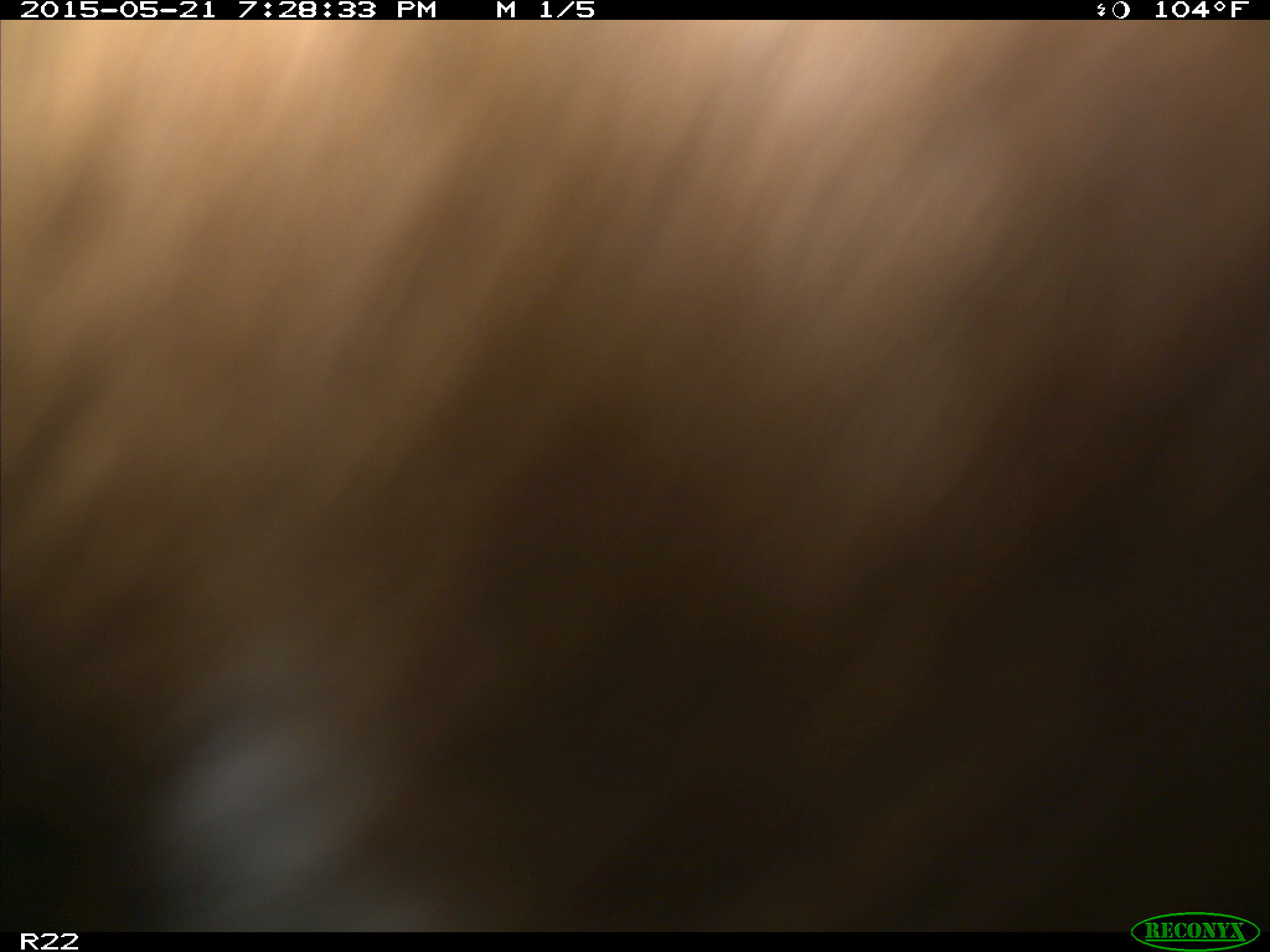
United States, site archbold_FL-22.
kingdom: Animalia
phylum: Chordata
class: Mammalia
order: Artiodactyla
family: Bovidae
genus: Bos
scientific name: Bos taurus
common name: domestic cow